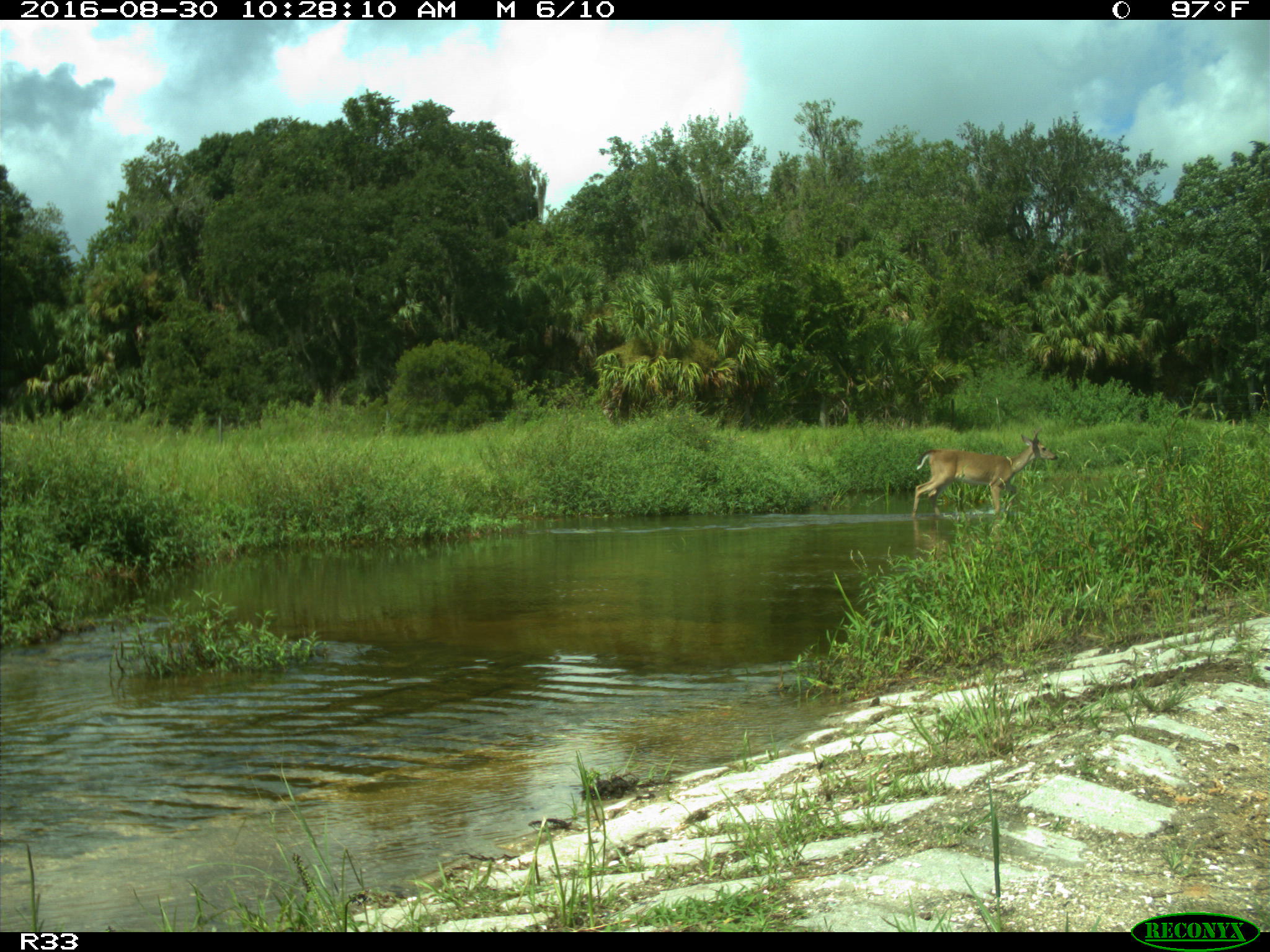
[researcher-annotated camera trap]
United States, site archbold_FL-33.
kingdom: Animalia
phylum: Chordata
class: Mammalia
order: Artiodactyla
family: Cervidae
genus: Odocoileus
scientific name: Odocoileus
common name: deer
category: unidentified deer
Unidentified deer (deer) (Odocoileus).